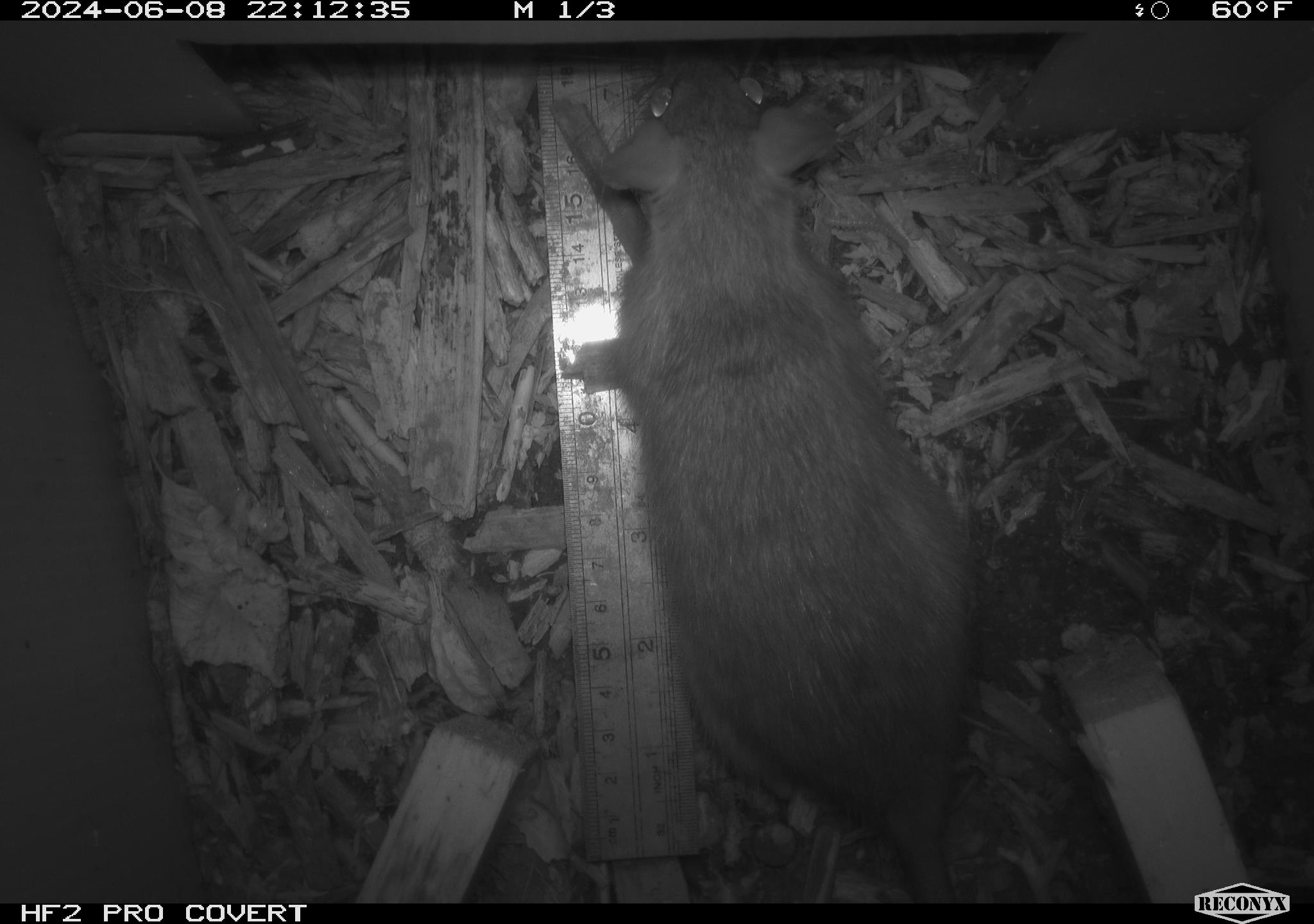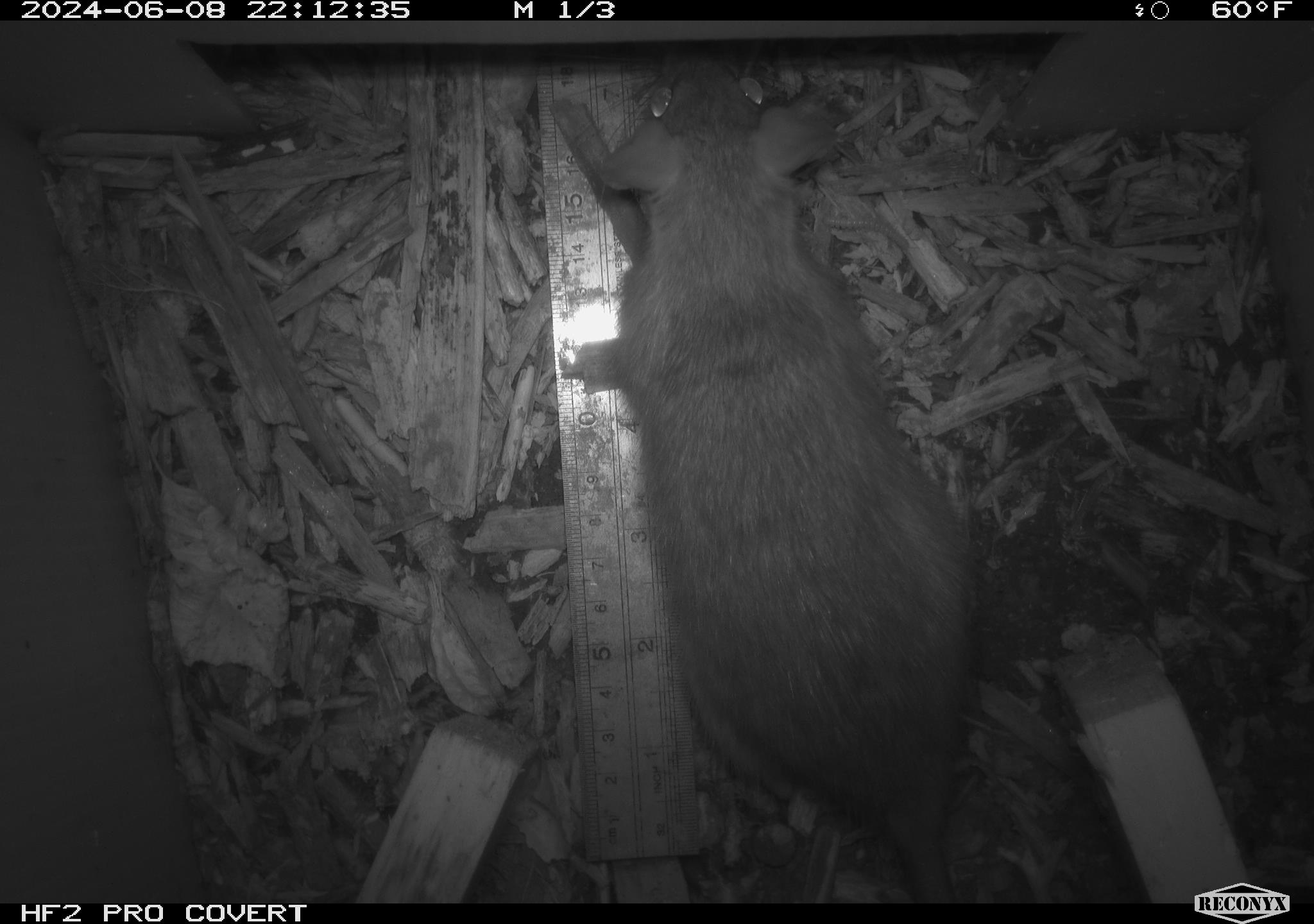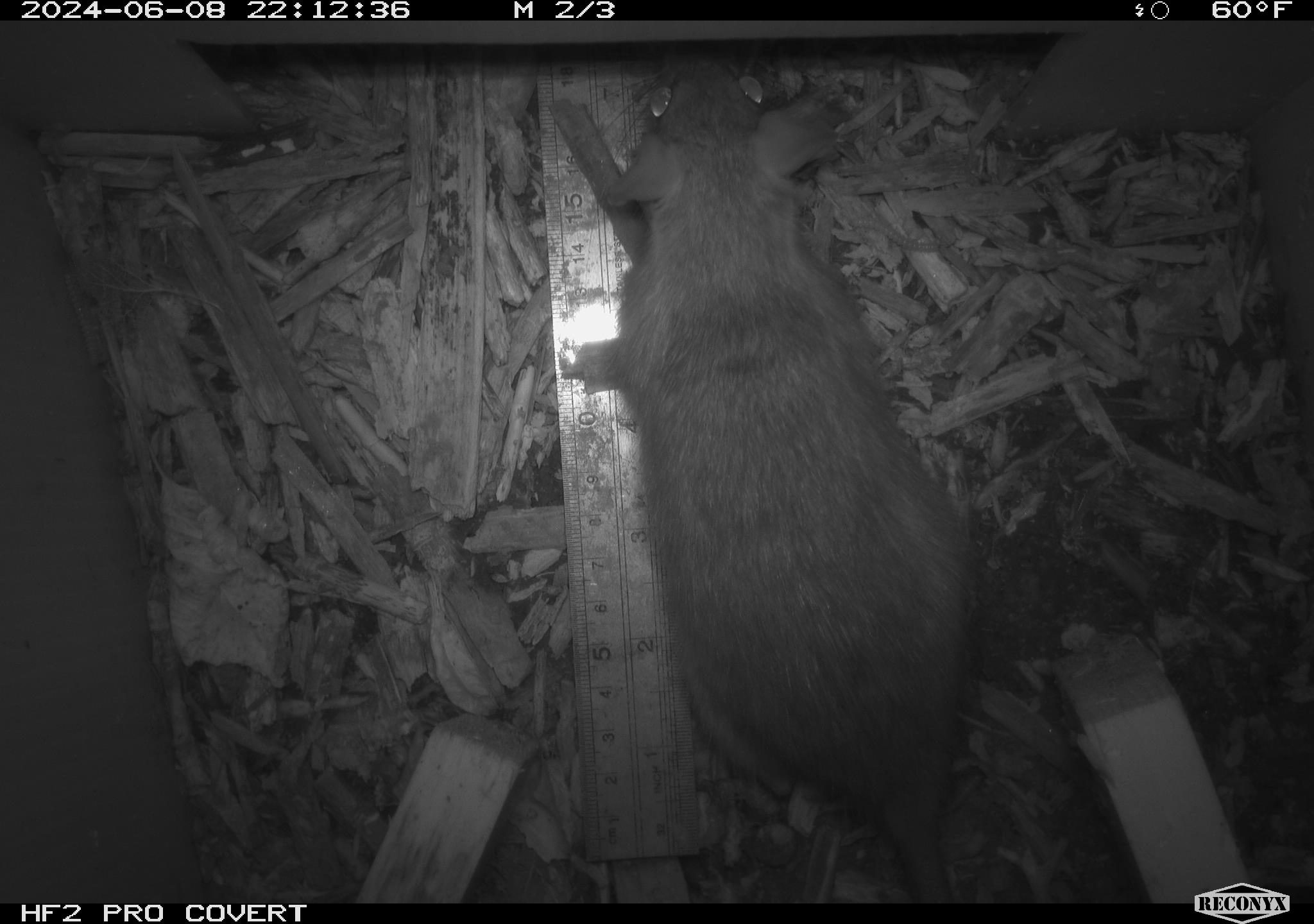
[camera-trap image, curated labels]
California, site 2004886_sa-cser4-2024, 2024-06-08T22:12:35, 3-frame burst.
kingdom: Animalia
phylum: Chordata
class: Mammalia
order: Rodentia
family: Muridae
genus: Rattus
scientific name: Rattus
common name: rat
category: rattus species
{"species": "rattus species (rat) (Rattus)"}